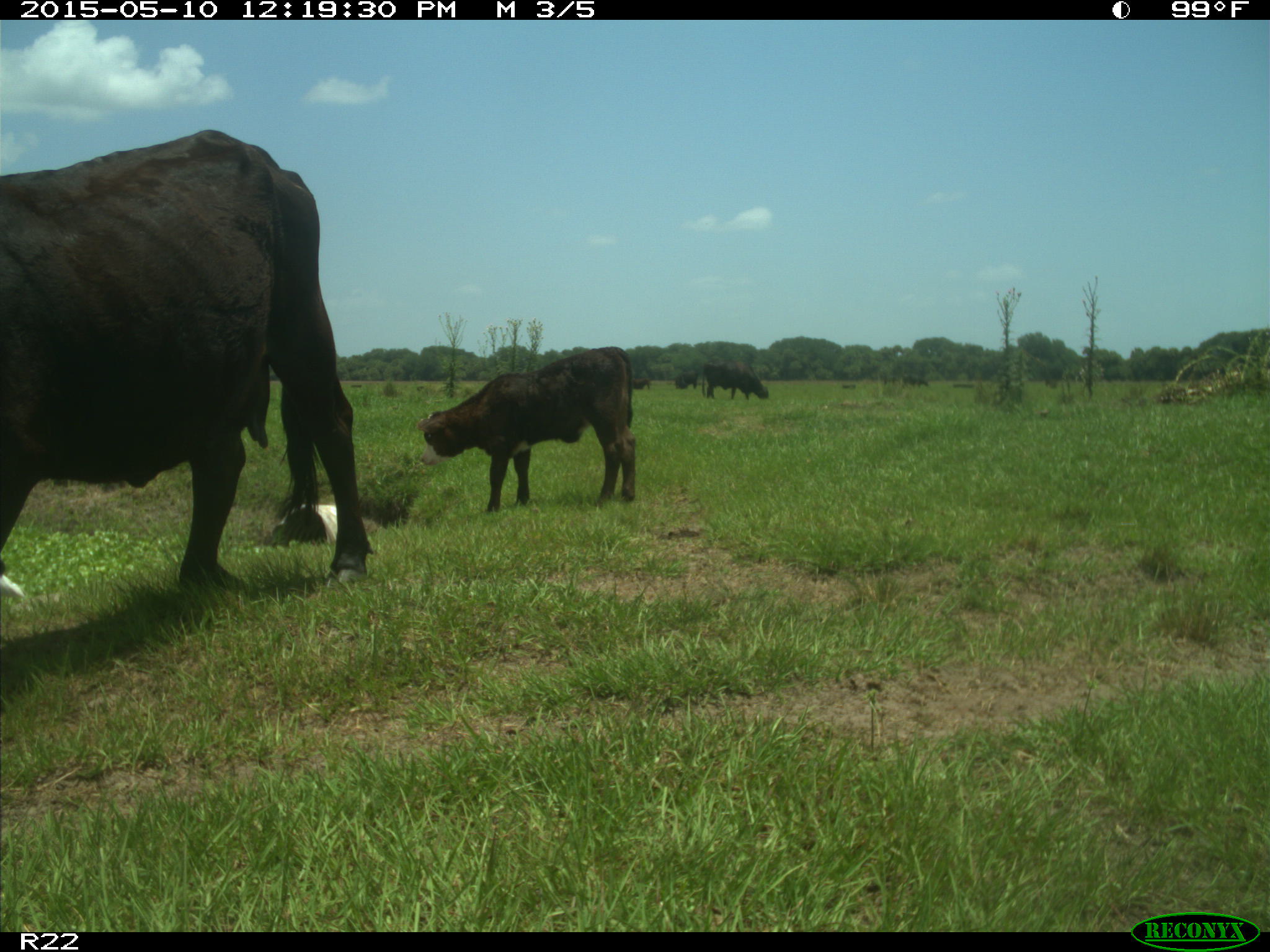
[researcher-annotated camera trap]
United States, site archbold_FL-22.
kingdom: Animalia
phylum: Chordata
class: Mammalia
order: Artiodactyla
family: Bovidae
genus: Bos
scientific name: Bos taurus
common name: domestic cow